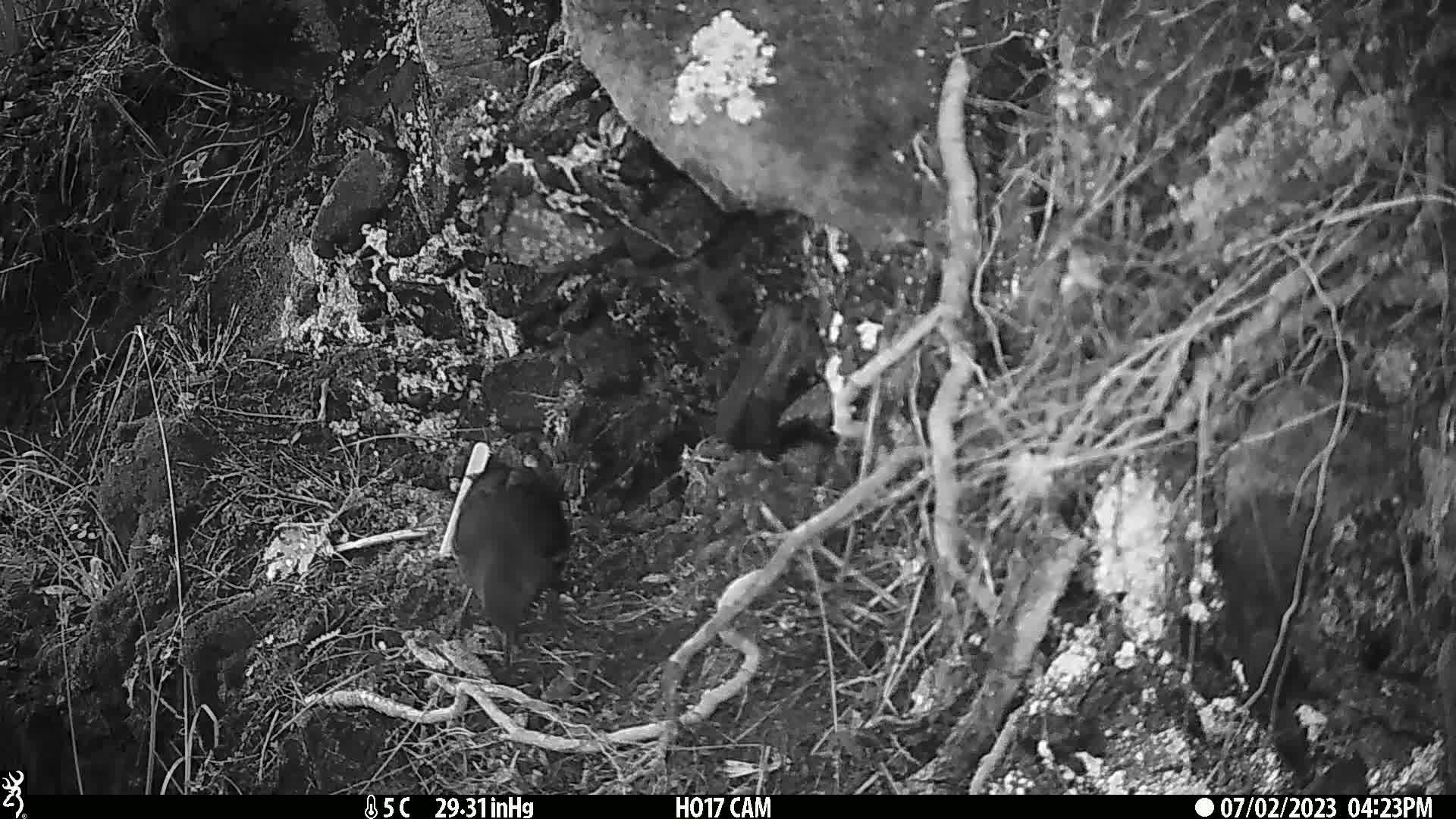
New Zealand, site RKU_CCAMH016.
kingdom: Animalia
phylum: Chordata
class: Aves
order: Passeriformes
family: Turdidae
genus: Turdus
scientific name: Turdus merula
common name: eurasian blackbird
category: blackbird